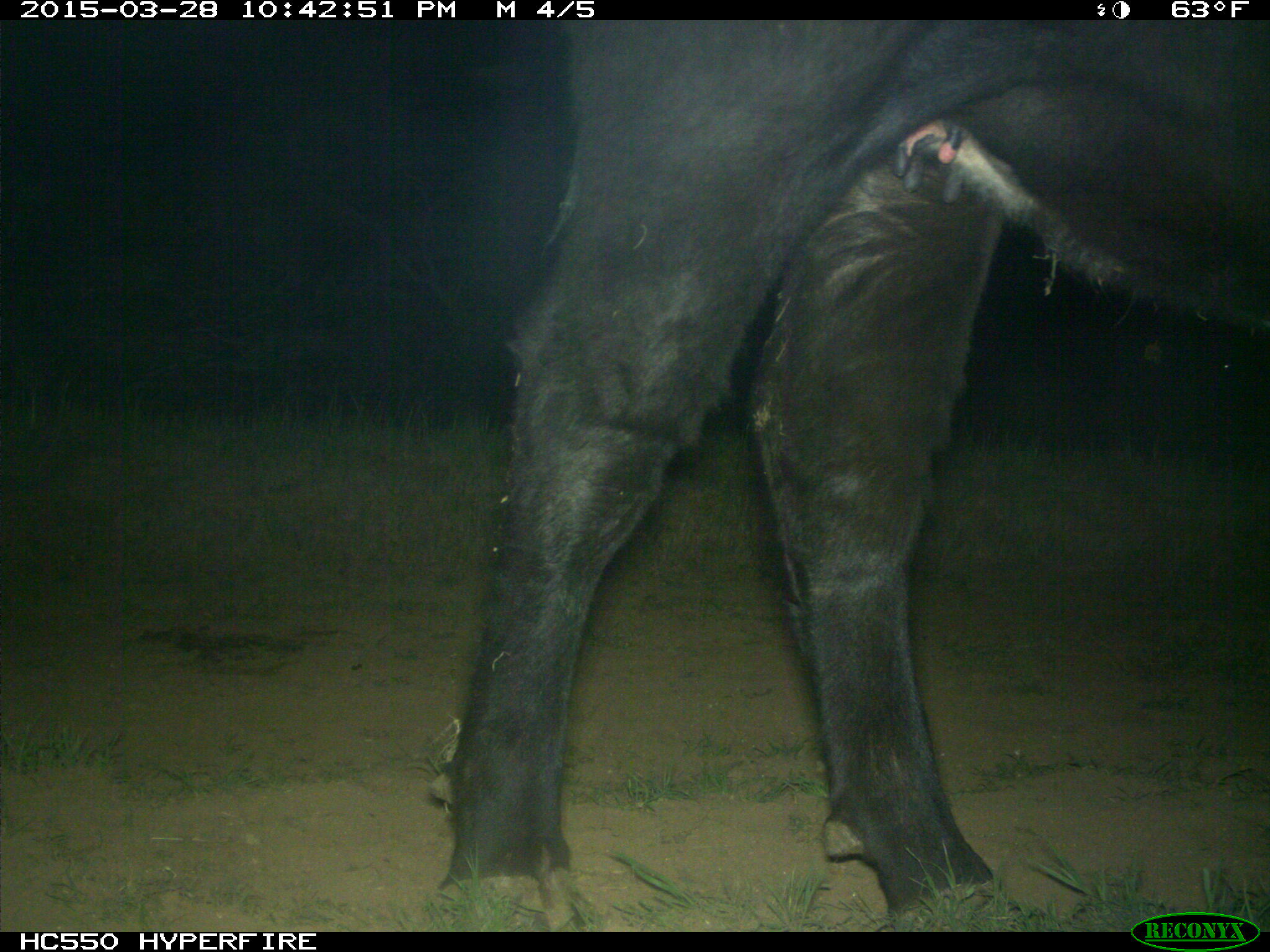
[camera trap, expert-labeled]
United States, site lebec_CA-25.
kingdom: Animalia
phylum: Chordata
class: Mammalia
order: Artiodactyla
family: Bovidae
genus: Bos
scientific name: Bos taurus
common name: domestic cow